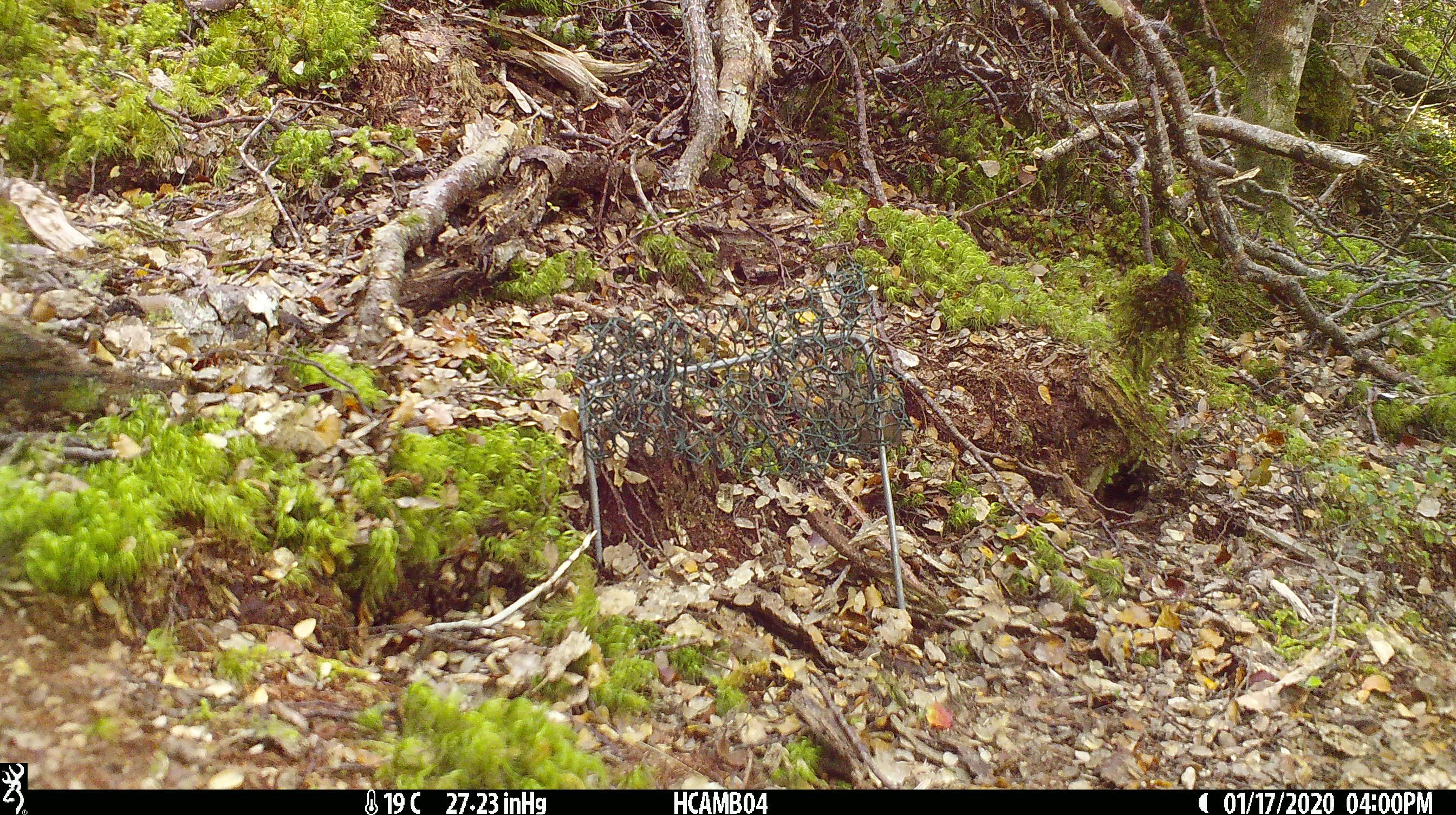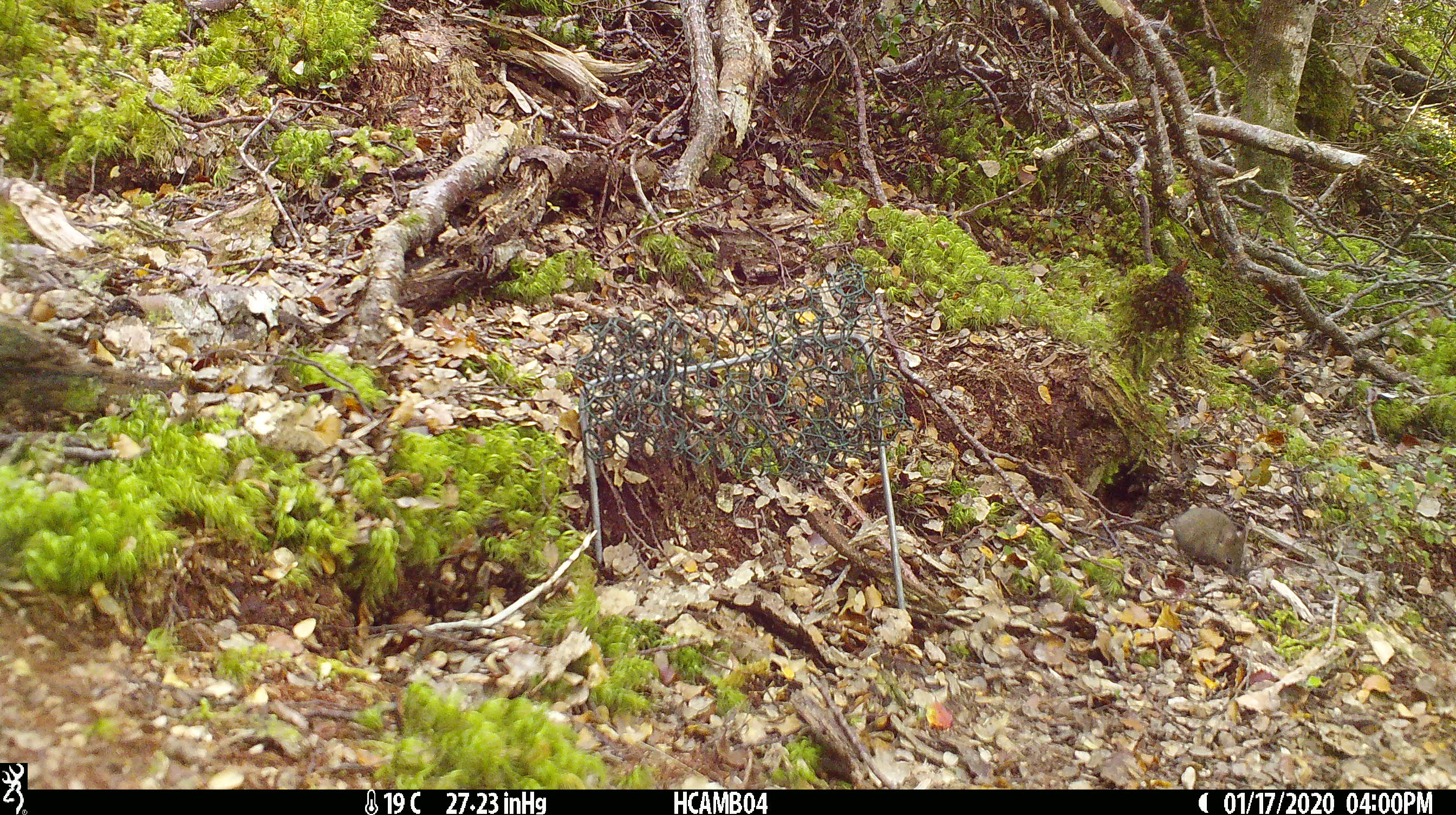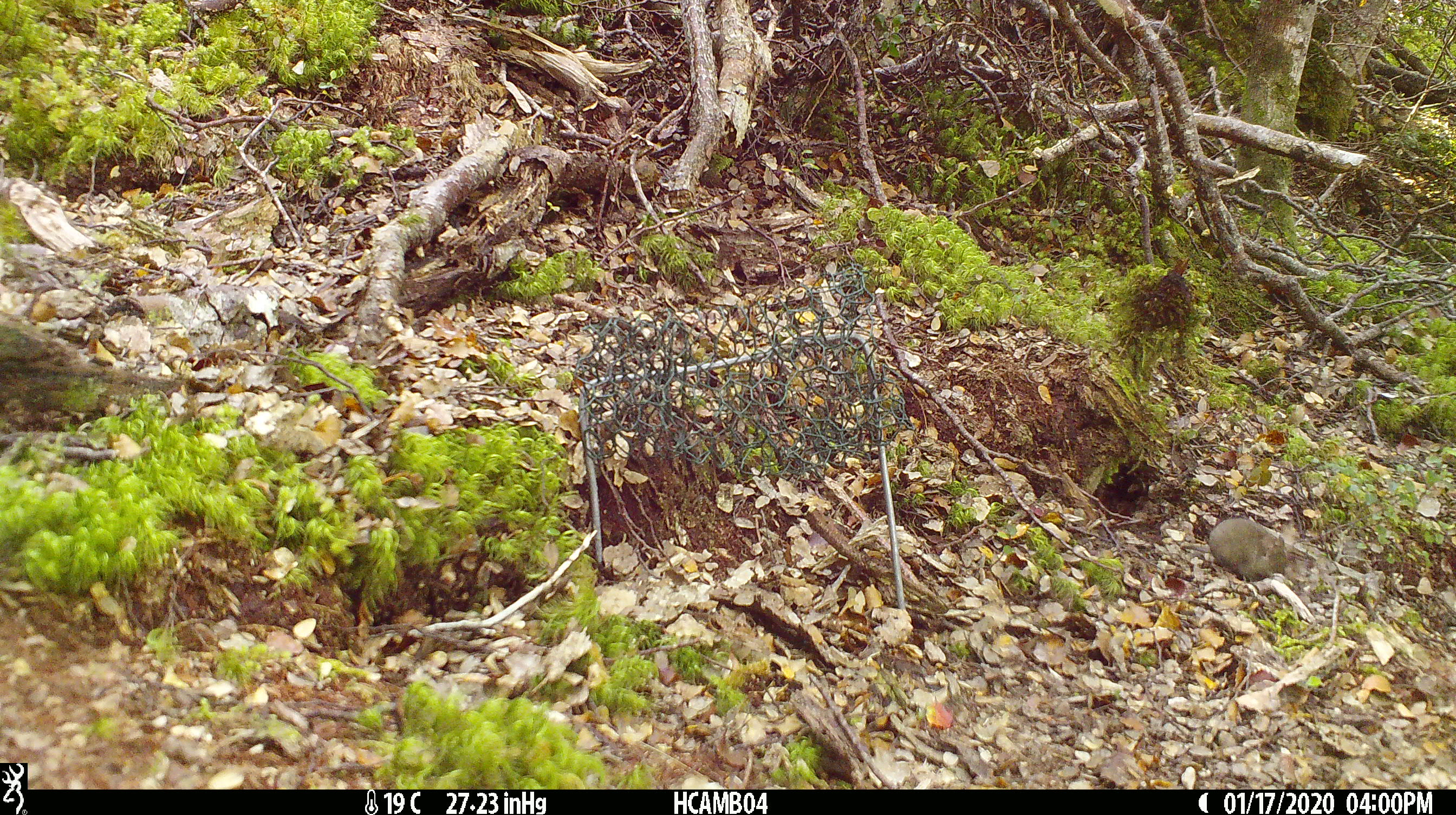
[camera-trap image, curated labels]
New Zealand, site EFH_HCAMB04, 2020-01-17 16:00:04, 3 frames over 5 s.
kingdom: Animalia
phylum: Chordata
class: Mammalia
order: Rodentia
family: Muridae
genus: Mus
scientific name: Mus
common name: mouse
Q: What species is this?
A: Mouse (Mus).